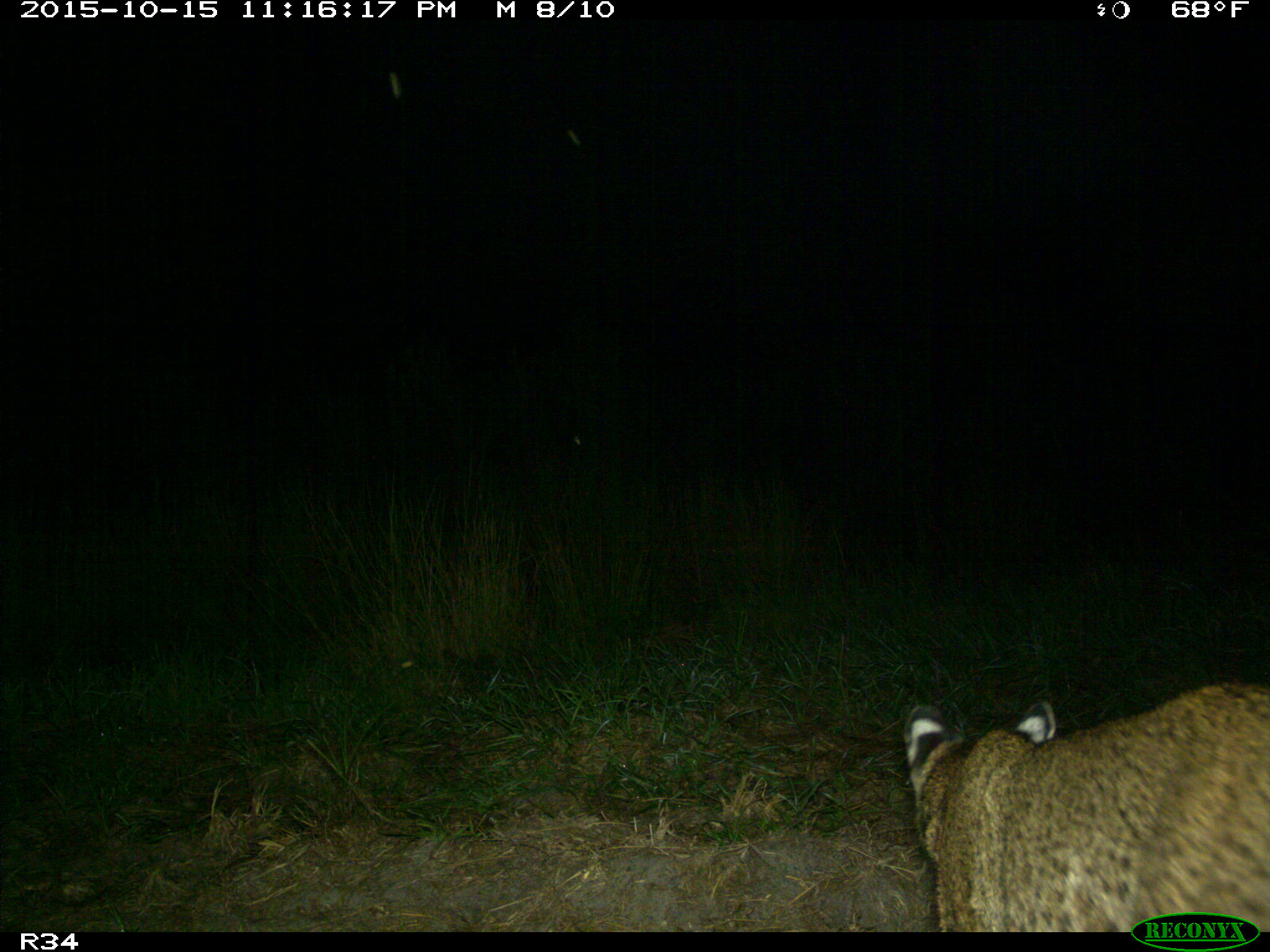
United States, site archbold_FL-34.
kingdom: Animalia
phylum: Chordata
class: Mammalia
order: Carnivora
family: Felidae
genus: Lynx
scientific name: Lynx rufus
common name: bobcat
Lynx rufus (bobcat).